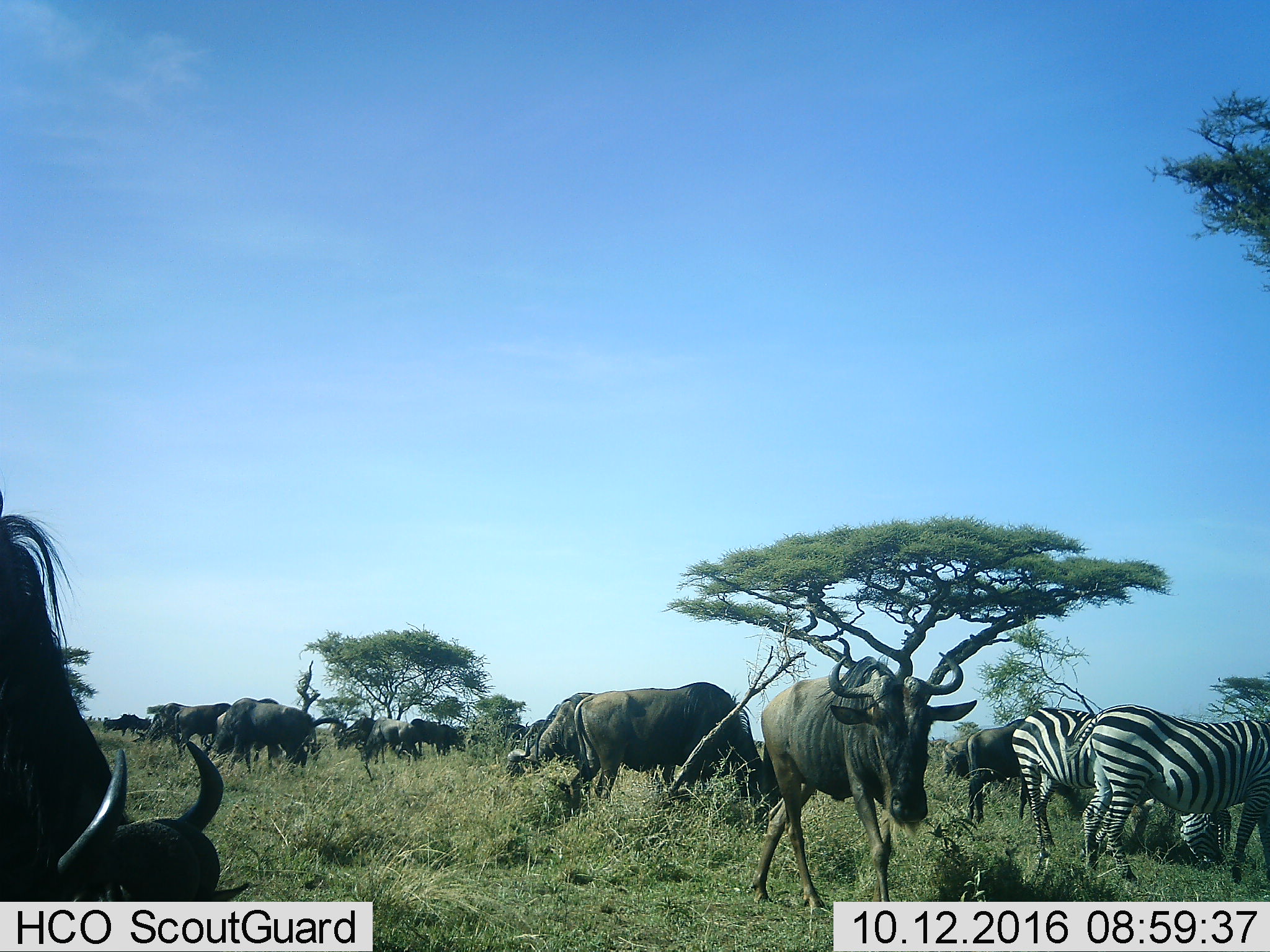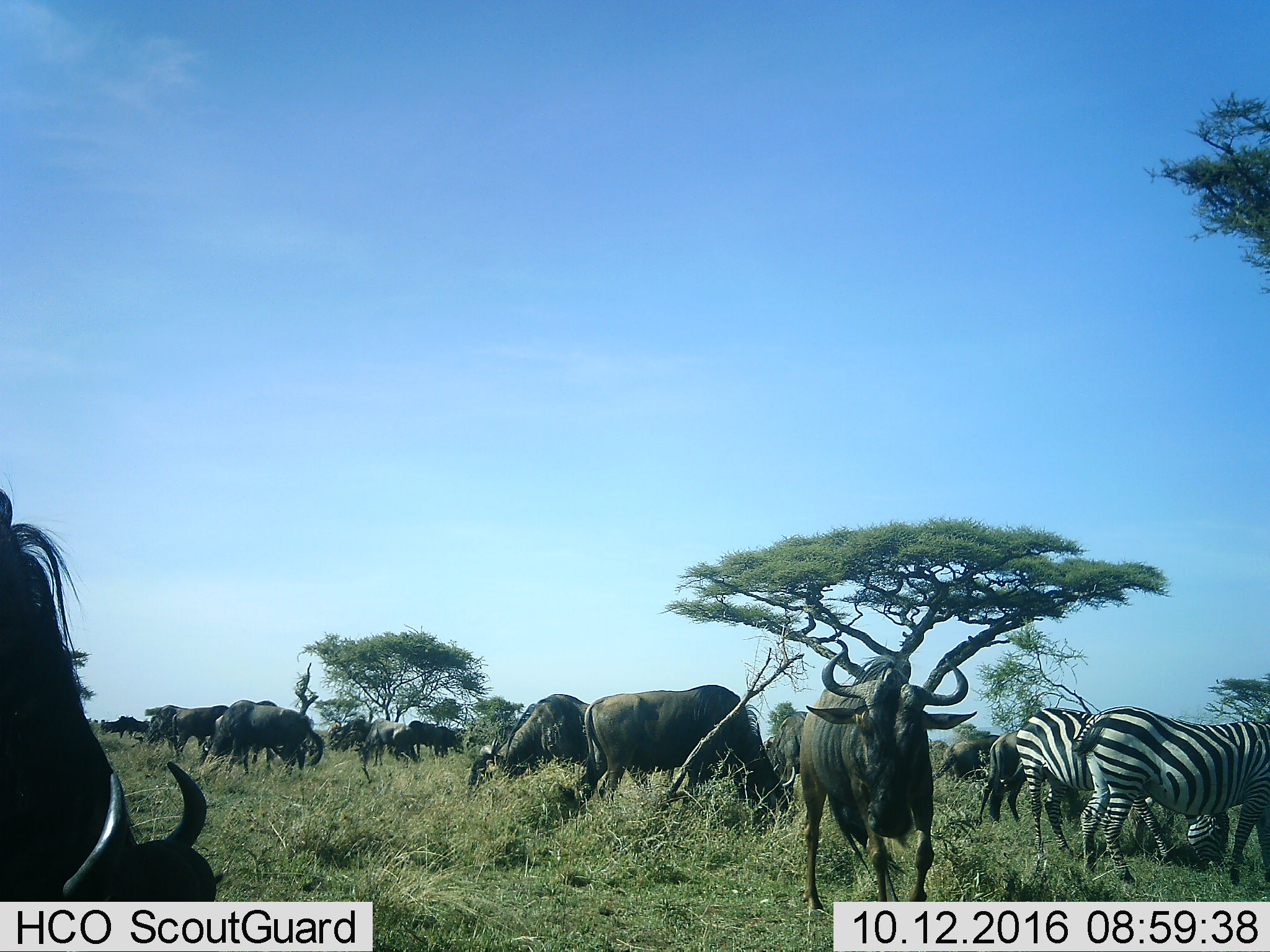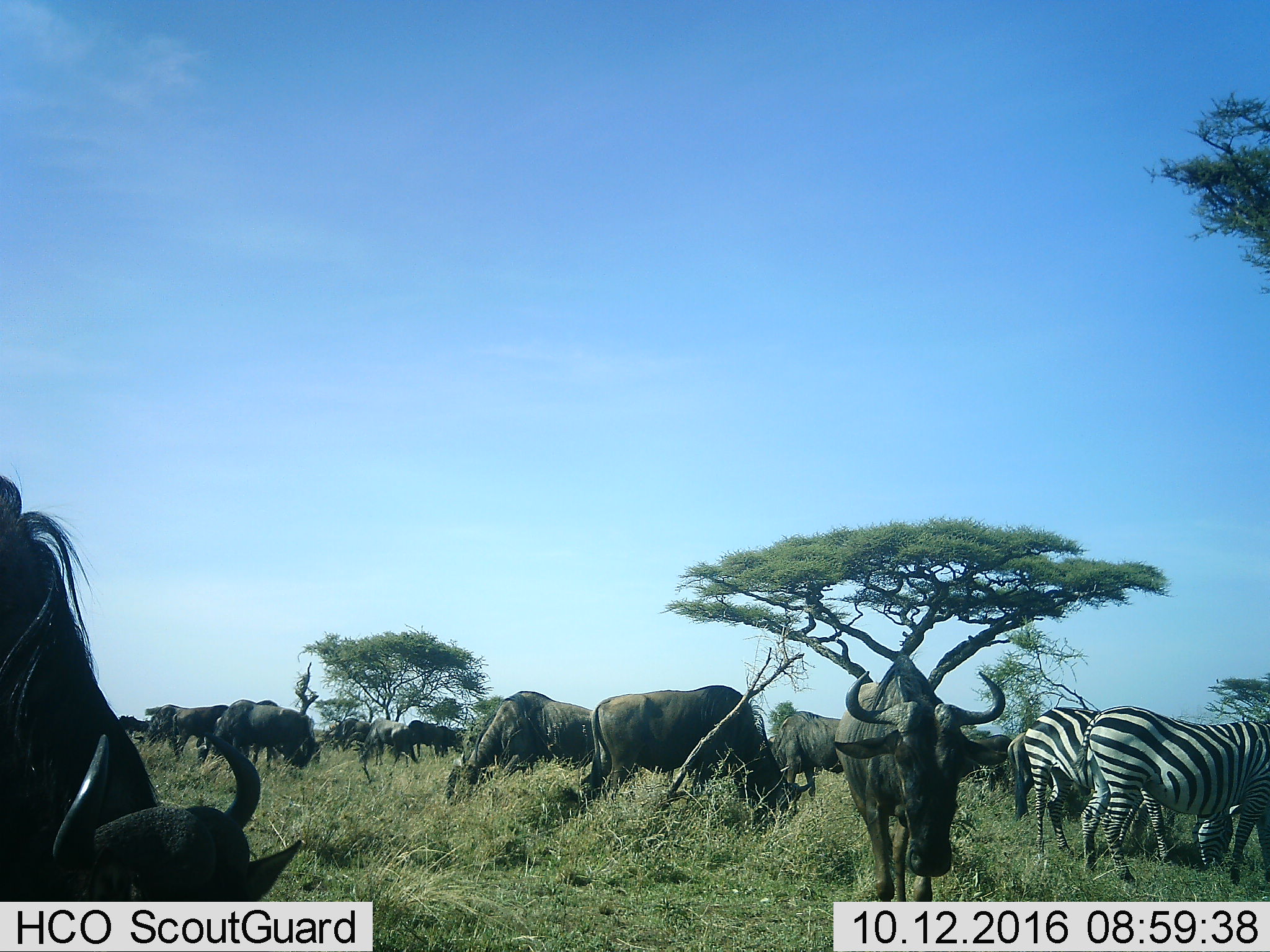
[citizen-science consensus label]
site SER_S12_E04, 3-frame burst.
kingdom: Animalia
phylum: Chordata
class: Mammalia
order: Artiodactyla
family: Bovidae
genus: Connochaetes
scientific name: Connochaetes taurinus taurinus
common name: blue wildebeest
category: wildebeestblue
Wildebeestblue (blue wildebeest) (Connochaetes taurinus taurinus), count 11-50. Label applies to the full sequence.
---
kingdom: Animalia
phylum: Chordata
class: Mammalia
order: Perissodactyla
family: Equidae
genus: Equus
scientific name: Equus quagga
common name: plains zebra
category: zebraplains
Zebraplains (plains zebra) (Equus quagga), count 2. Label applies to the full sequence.